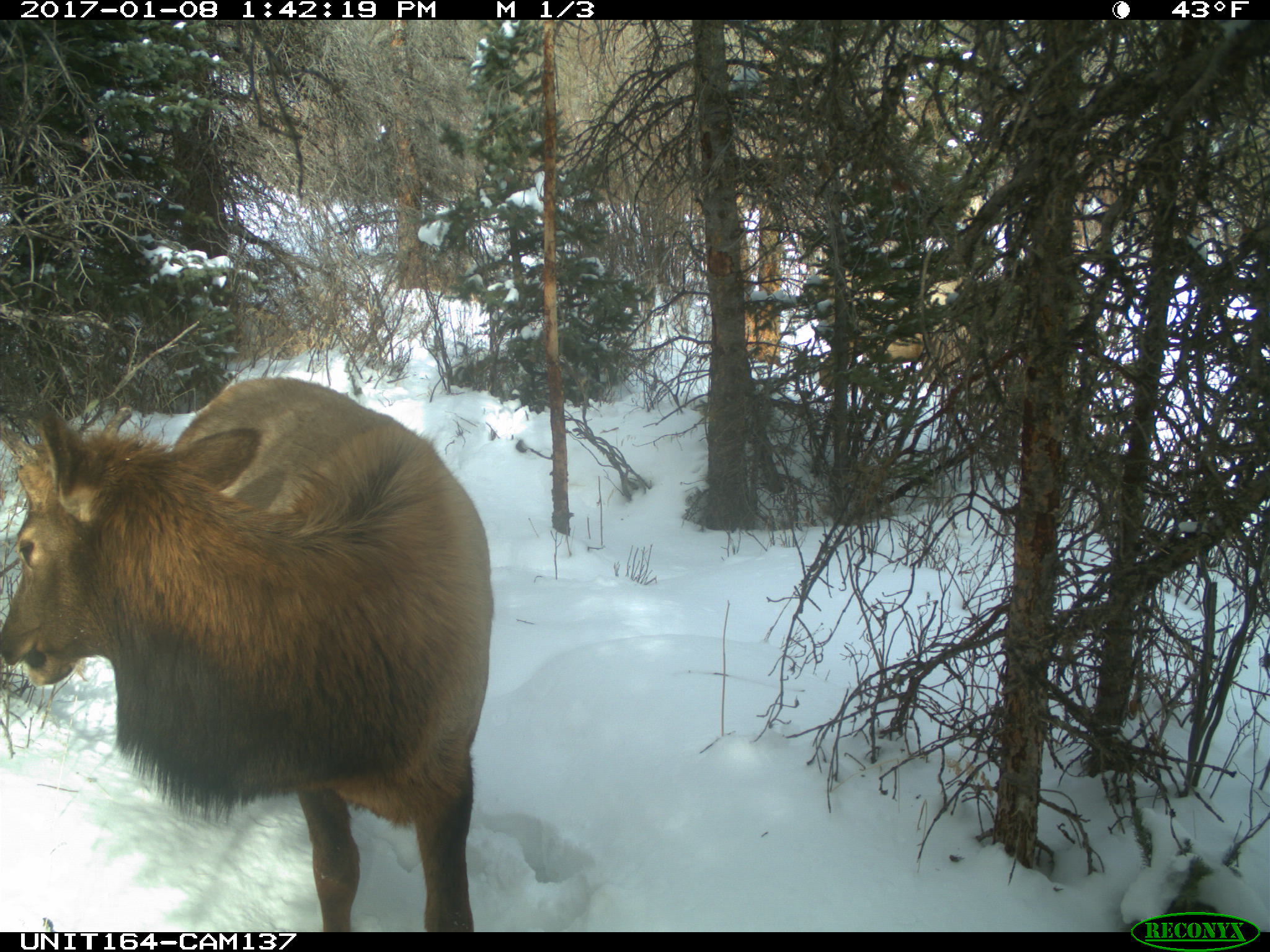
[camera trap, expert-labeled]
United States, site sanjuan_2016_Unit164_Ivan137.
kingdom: Animalia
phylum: Chordata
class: Mammalia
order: Artiodactyla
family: Cervidae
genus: Cervus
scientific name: Cervus elaphus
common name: red deer